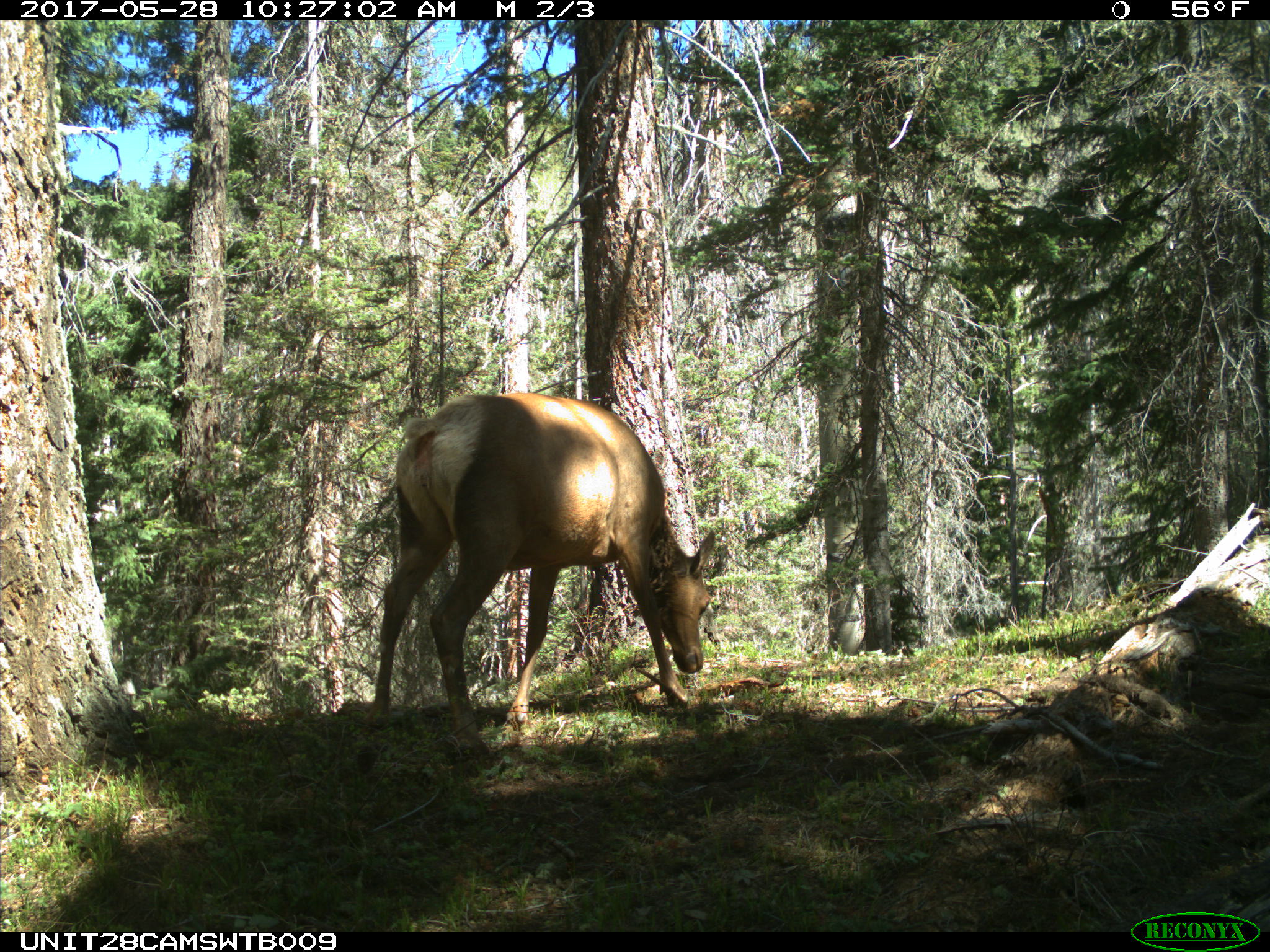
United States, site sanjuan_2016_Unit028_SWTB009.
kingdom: Animalia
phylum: Chordata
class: Mammalia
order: Artiodactyla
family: Cervidae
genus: Cervus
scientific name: Cervus elaphus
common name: red deer